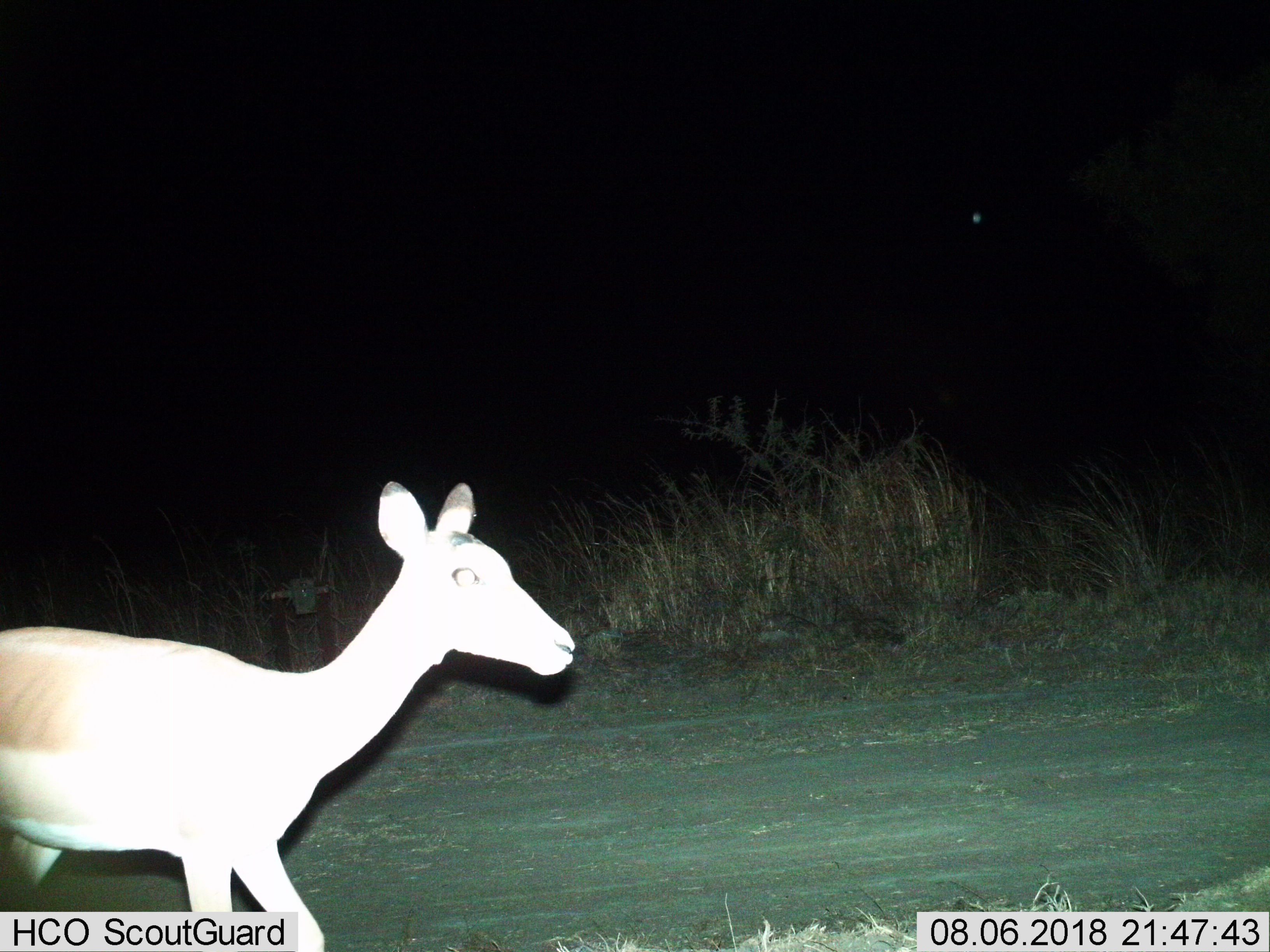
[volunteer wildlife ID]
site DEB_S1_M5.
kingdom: Animalia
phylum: Chordata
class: Mammalia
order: Artiodactyla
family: Bovidae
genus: Aepyceros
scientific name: Aepyceros melampus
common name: impala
Impala (Aepyceros melampus), count 1. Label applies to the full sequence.